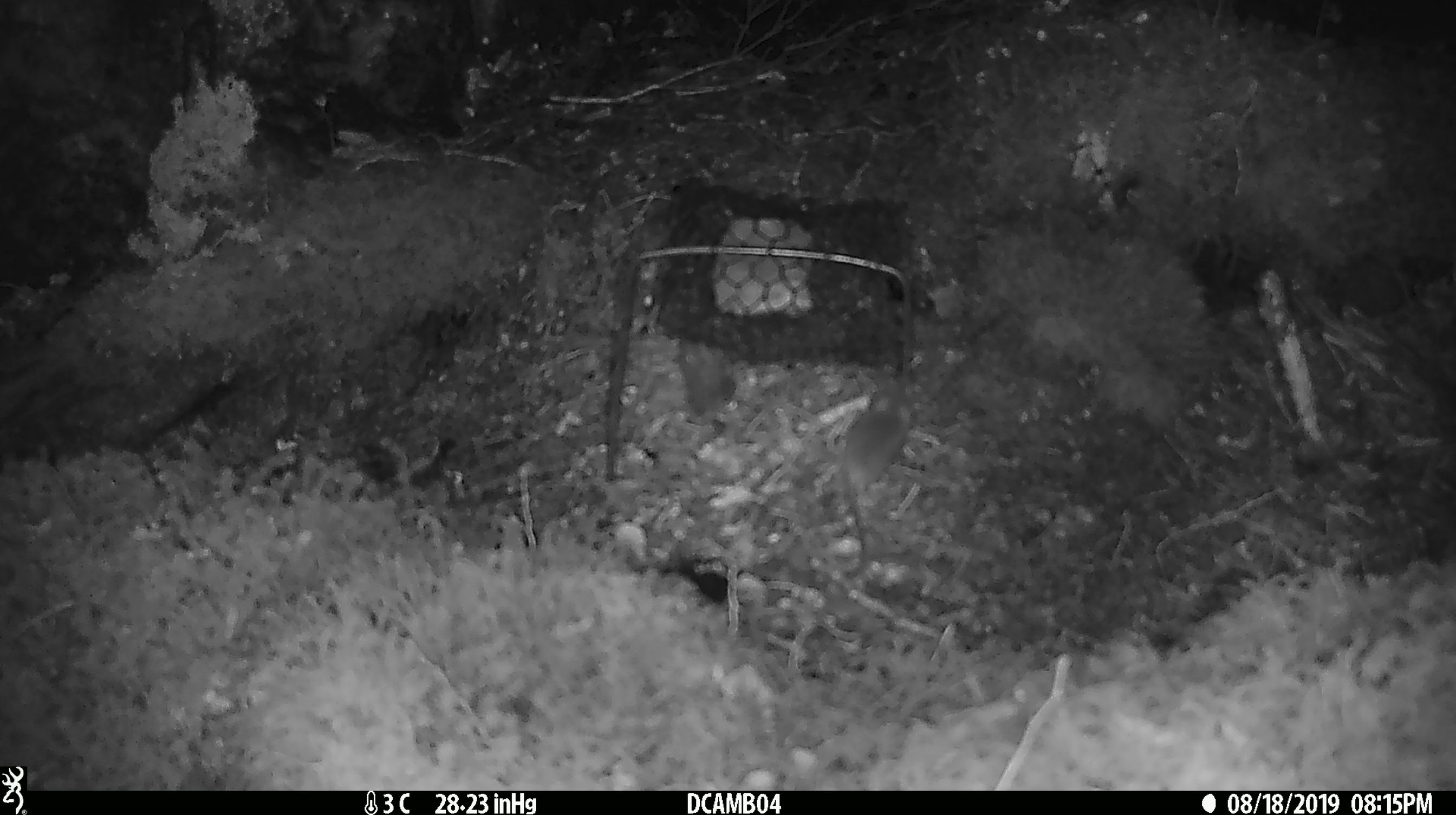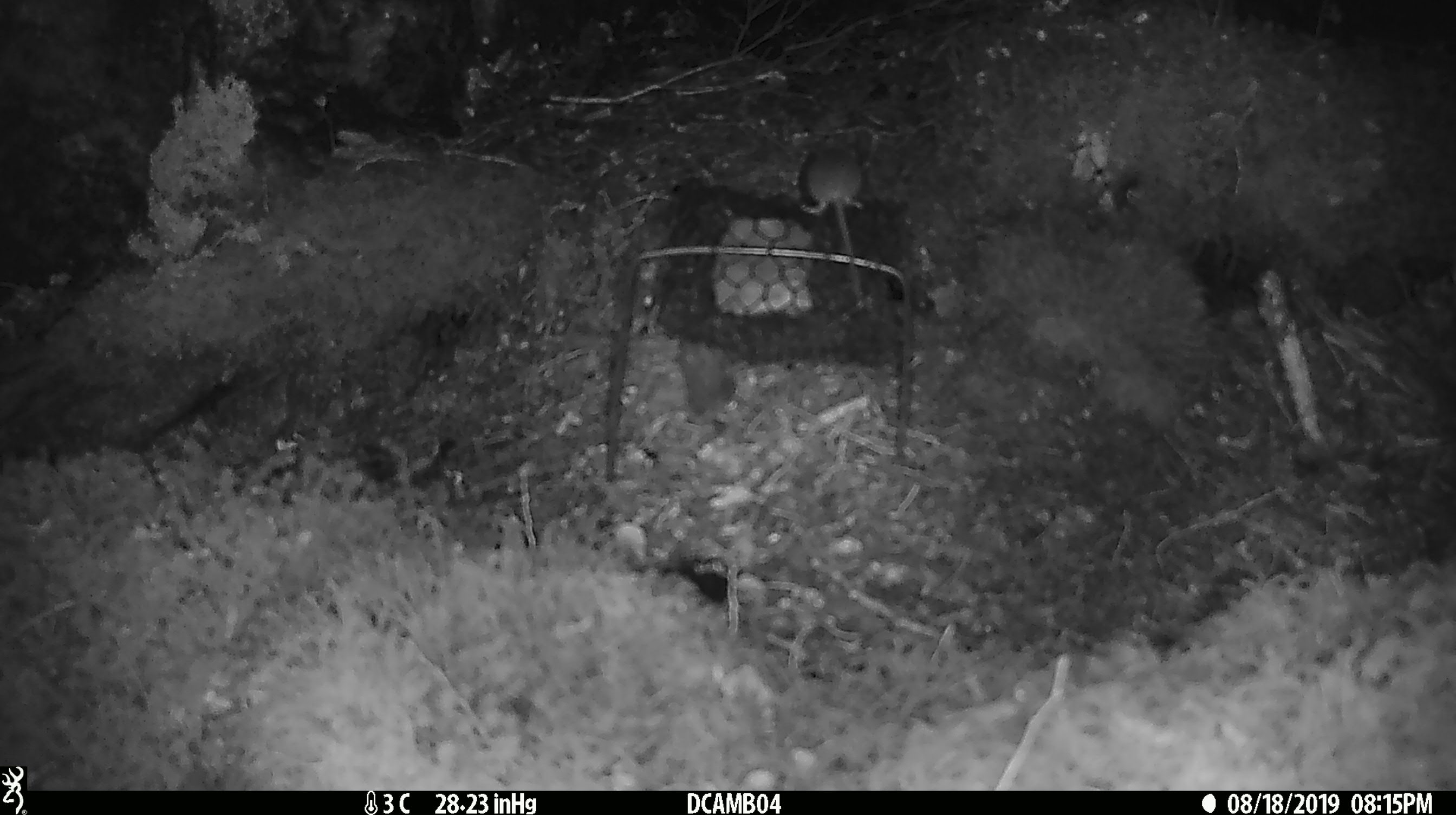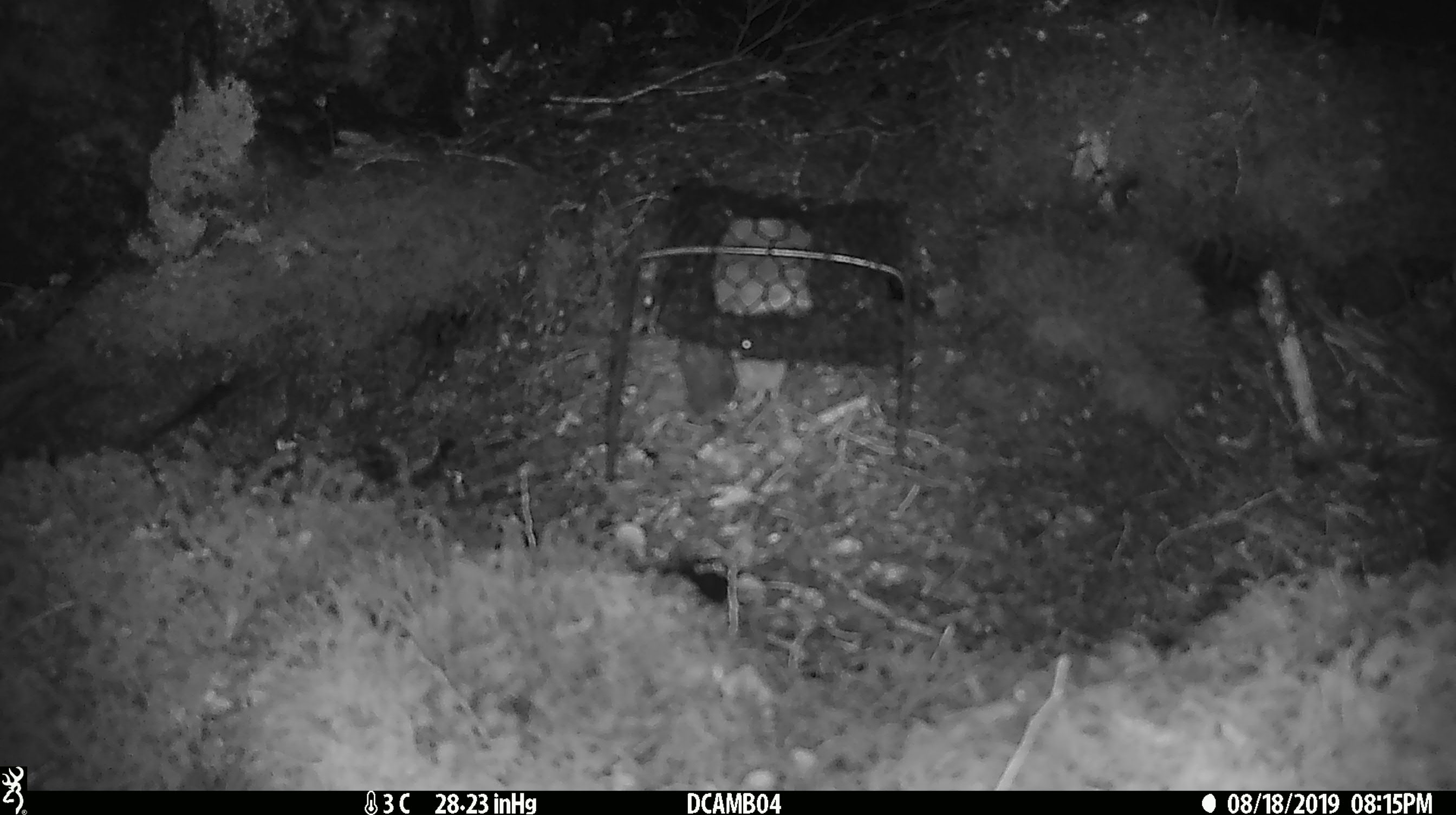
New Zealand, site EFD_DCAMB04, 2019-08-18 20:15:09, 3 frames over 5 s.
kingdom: Animalia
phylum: Chordata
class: Mammalia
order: Rodentia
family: Muridae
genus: Mus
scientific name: Mus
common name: mouse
Mouse (Mus).